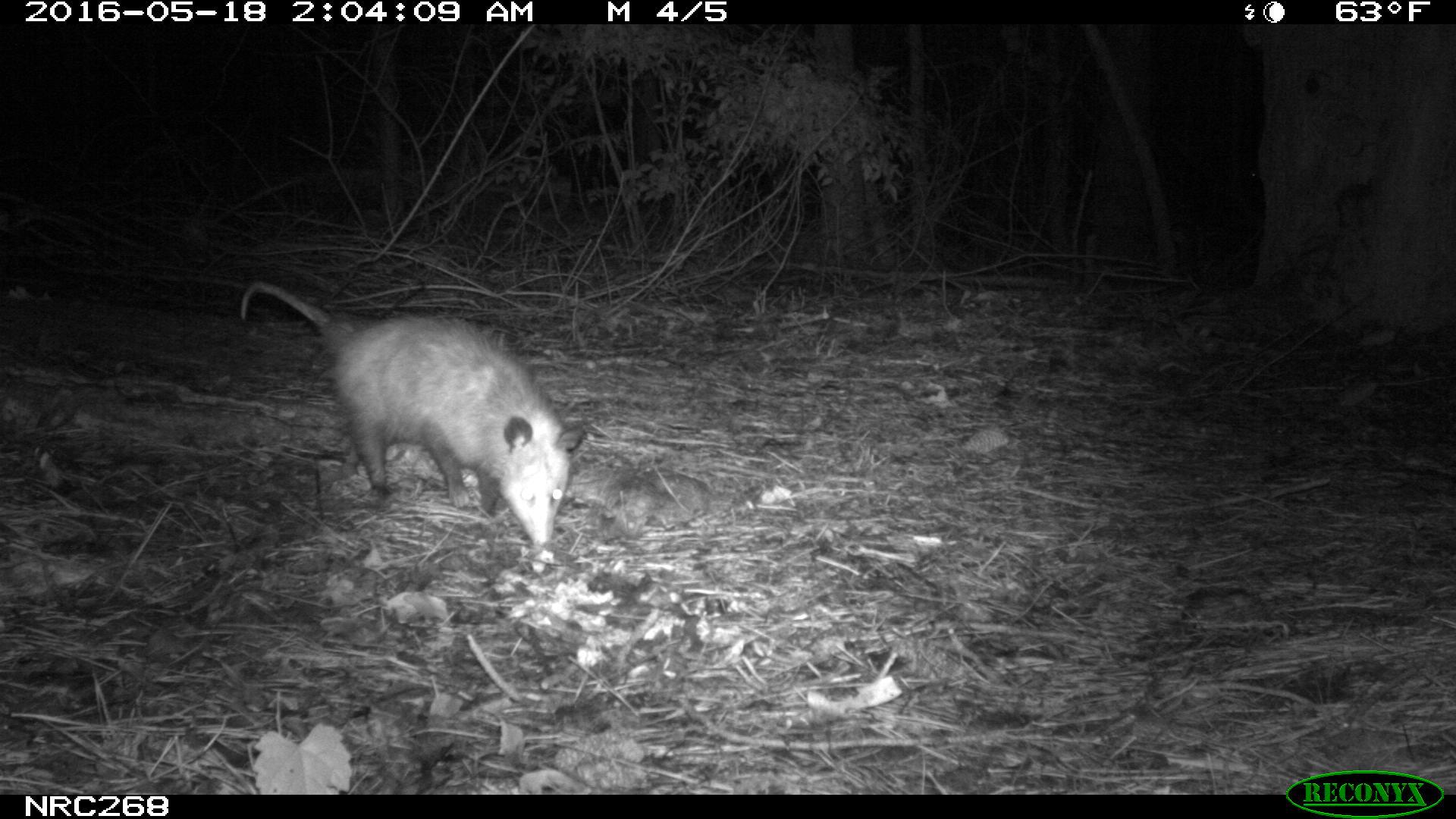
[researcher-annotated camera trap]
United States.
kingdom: Animalia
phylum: Chordata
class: Mammalia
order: Didelphimorphia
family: Didelphidae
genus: Didelphis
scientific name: Didelphis virginiana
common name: virginia opossum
Virginia Opossum (Didelphis virginiana).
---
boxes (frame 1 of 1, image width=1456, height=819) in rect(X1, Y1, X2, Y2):
Virginia Opossum: rect(232, 275, 593, 556)